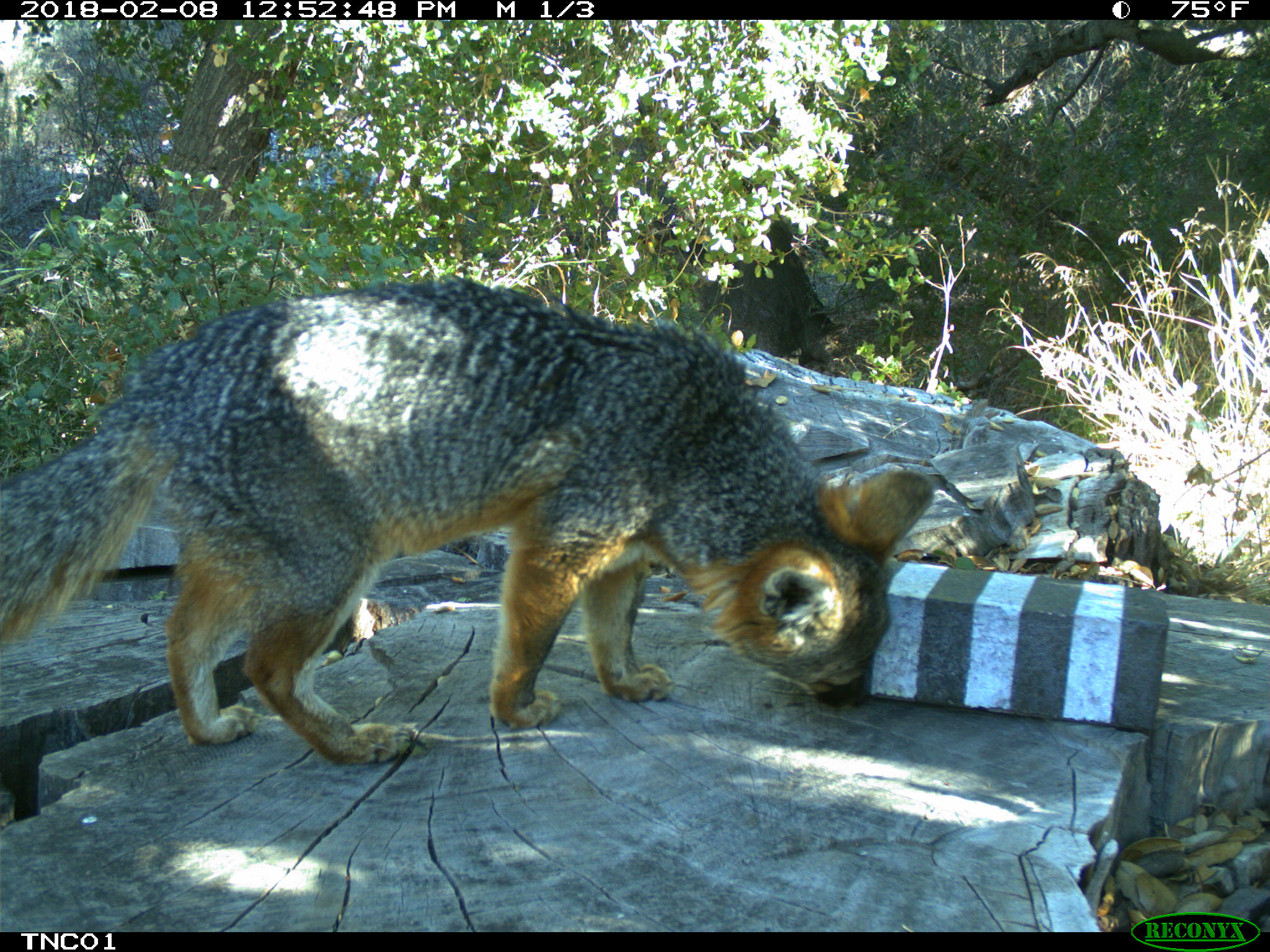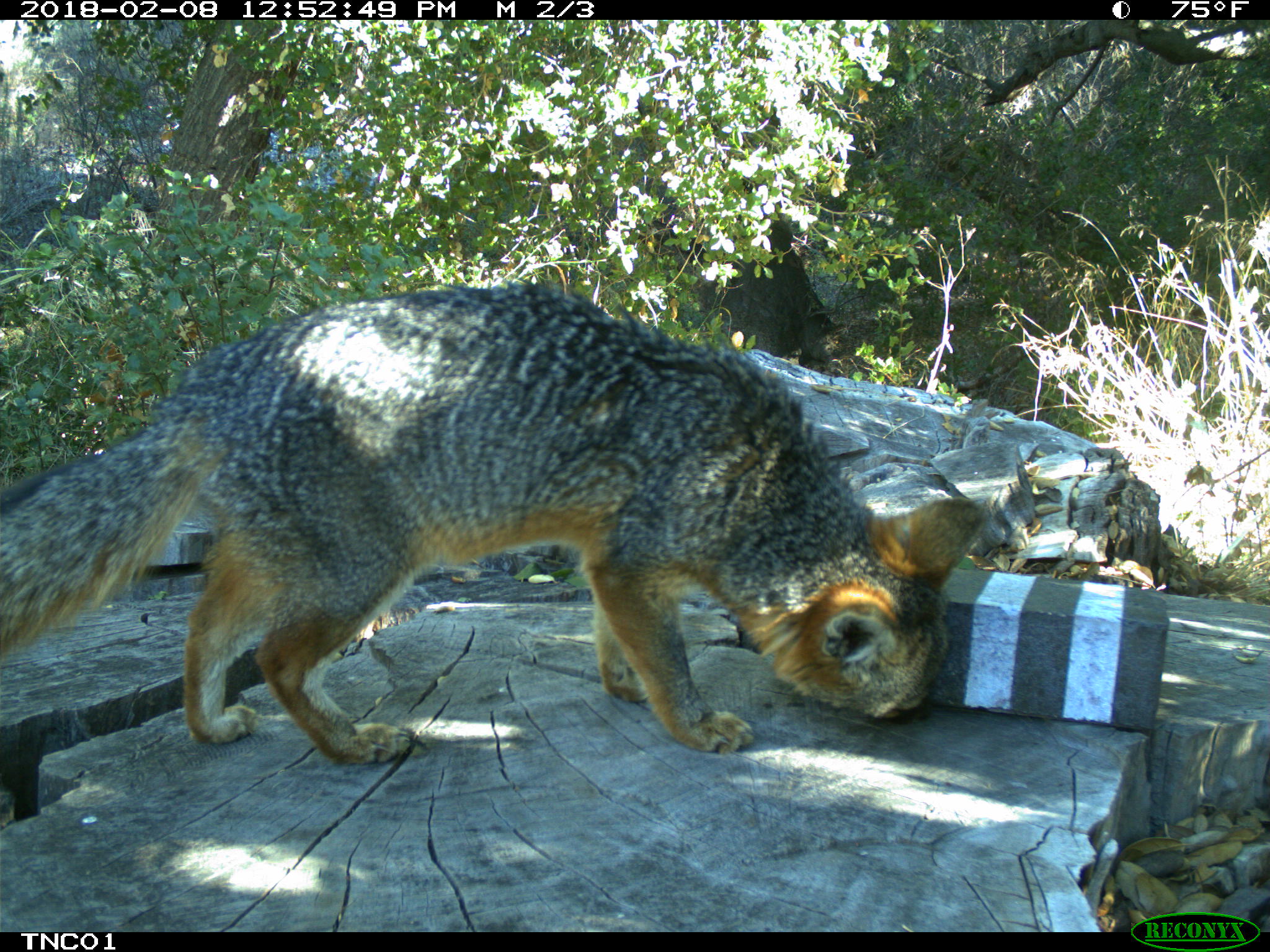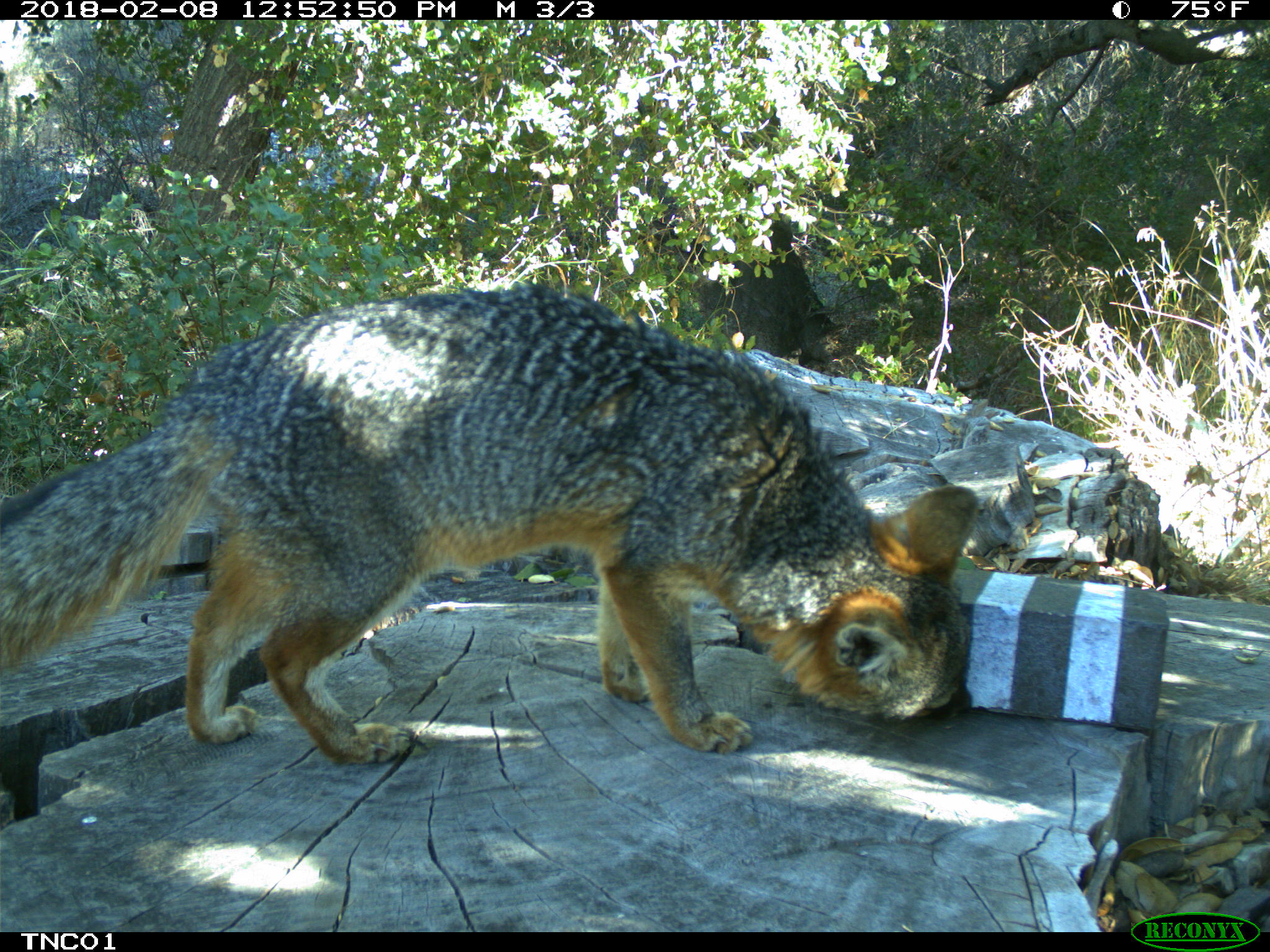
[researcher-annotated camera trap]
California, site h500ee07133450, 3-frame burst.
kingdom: Animalia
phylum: Chordata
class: Mammalia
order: Carnivora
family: Canidae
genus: Urocyon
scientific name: Urocyon littoralis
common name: island fox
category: fox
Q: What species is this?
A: Fox (island fox) (Urocyon littoralis).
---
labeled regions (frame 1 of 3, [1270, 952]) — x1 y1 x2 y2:
fox: 0 279 933 763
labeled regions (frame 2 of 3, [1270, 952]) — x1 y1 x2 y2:
fox: 0 282 986 764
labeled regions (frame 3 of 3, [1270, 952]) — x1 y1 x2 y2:
fox: 0 286 978 764